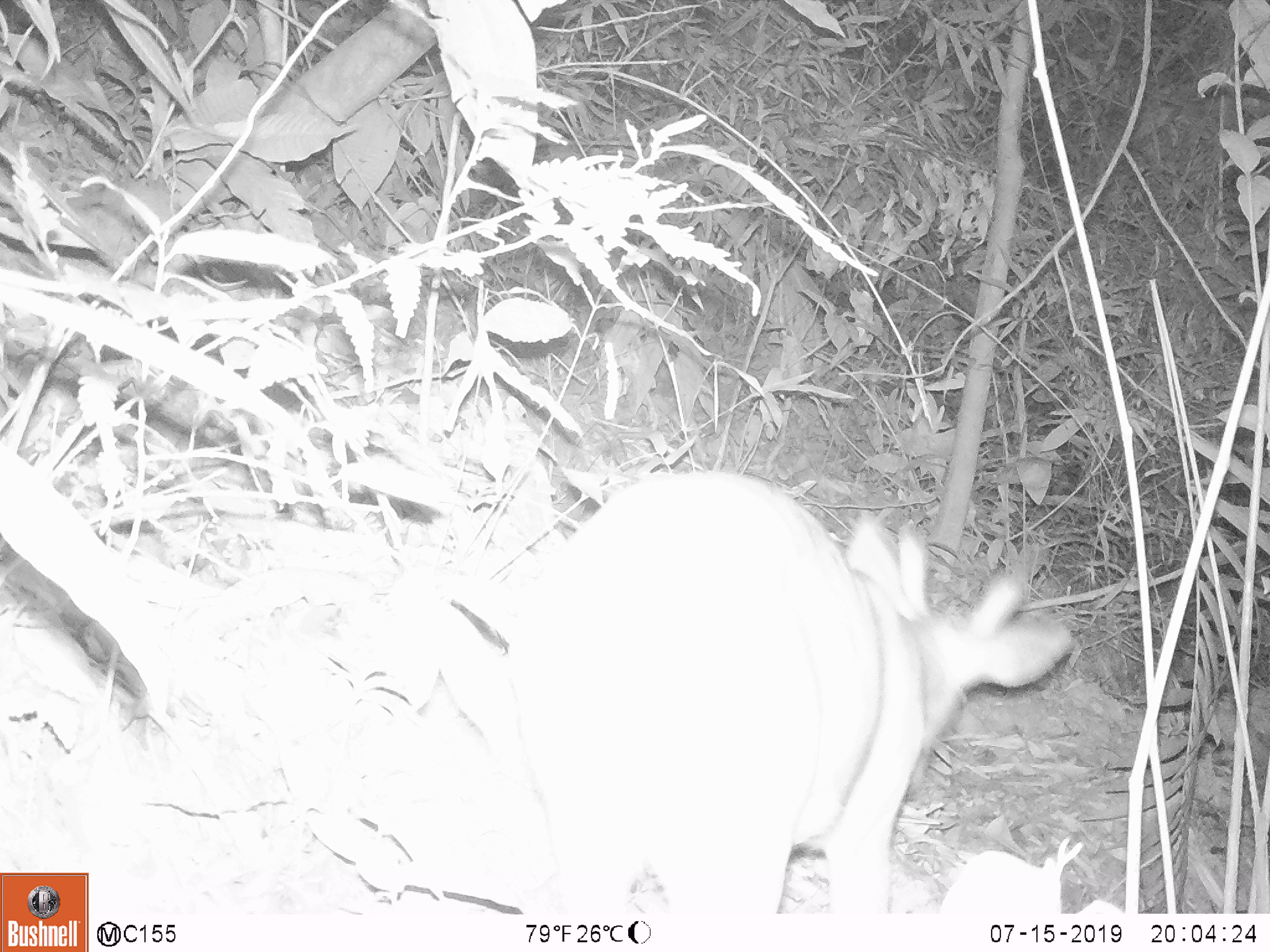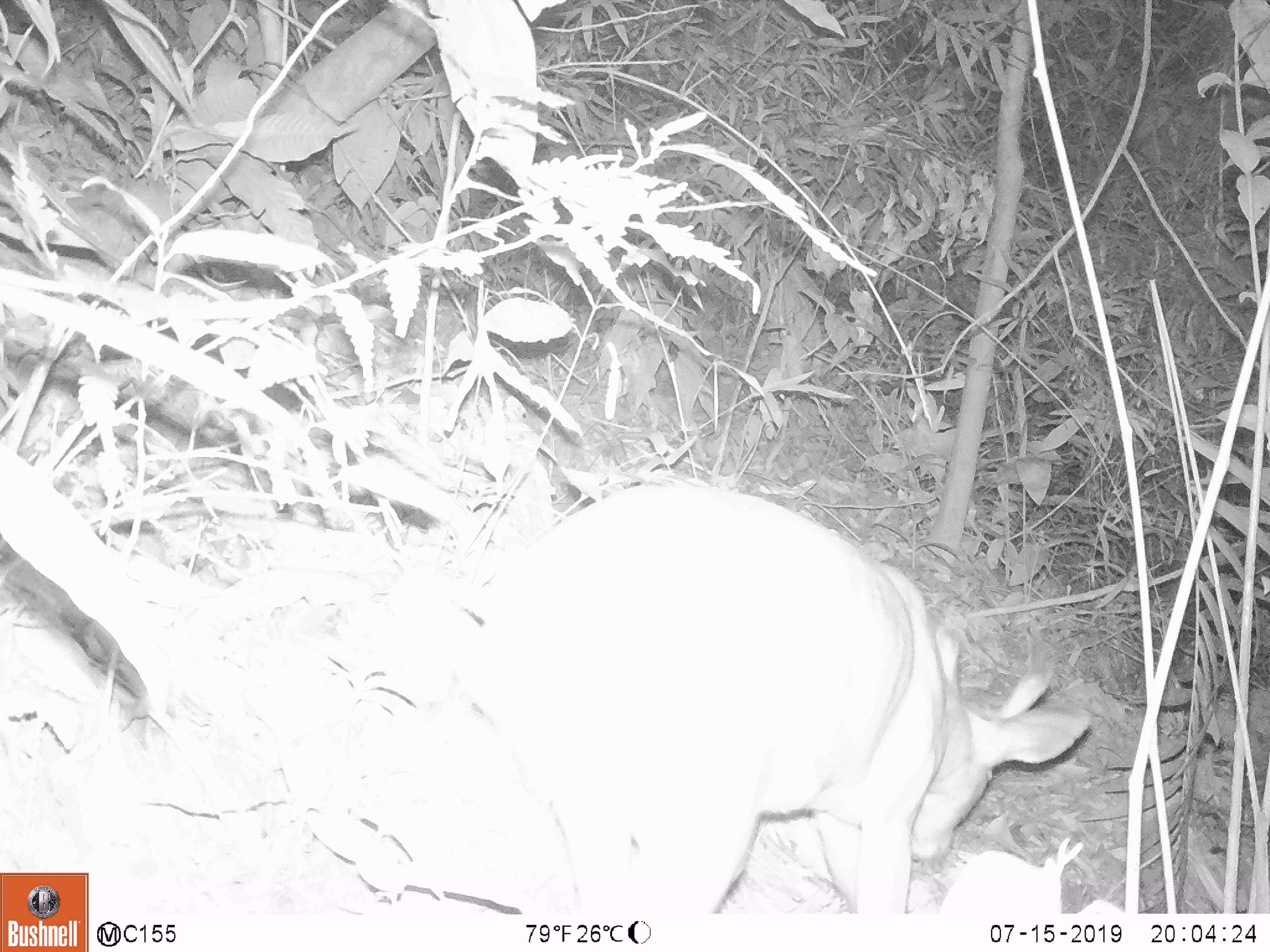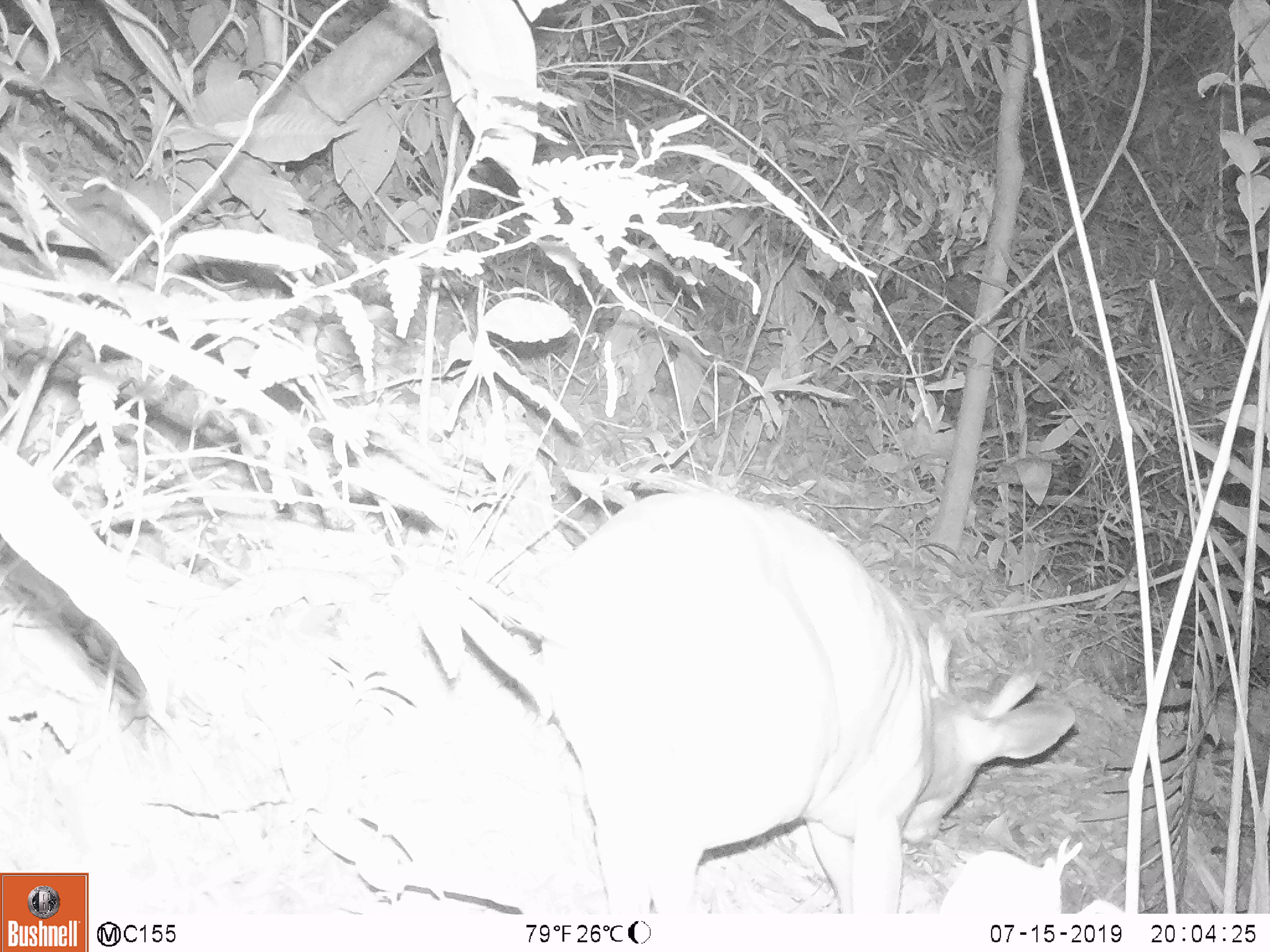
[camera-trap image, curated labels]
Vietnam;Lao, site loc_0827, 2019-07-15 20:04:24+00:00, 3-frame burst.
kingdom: Animalia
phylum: Chordata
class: Mammalia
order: Artiodactyla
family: Cervidae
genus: Muntiacus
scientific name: Muntiacus muntjak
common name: red muntjac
Red muntjac (Muntiacus muntjak). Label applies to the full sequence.